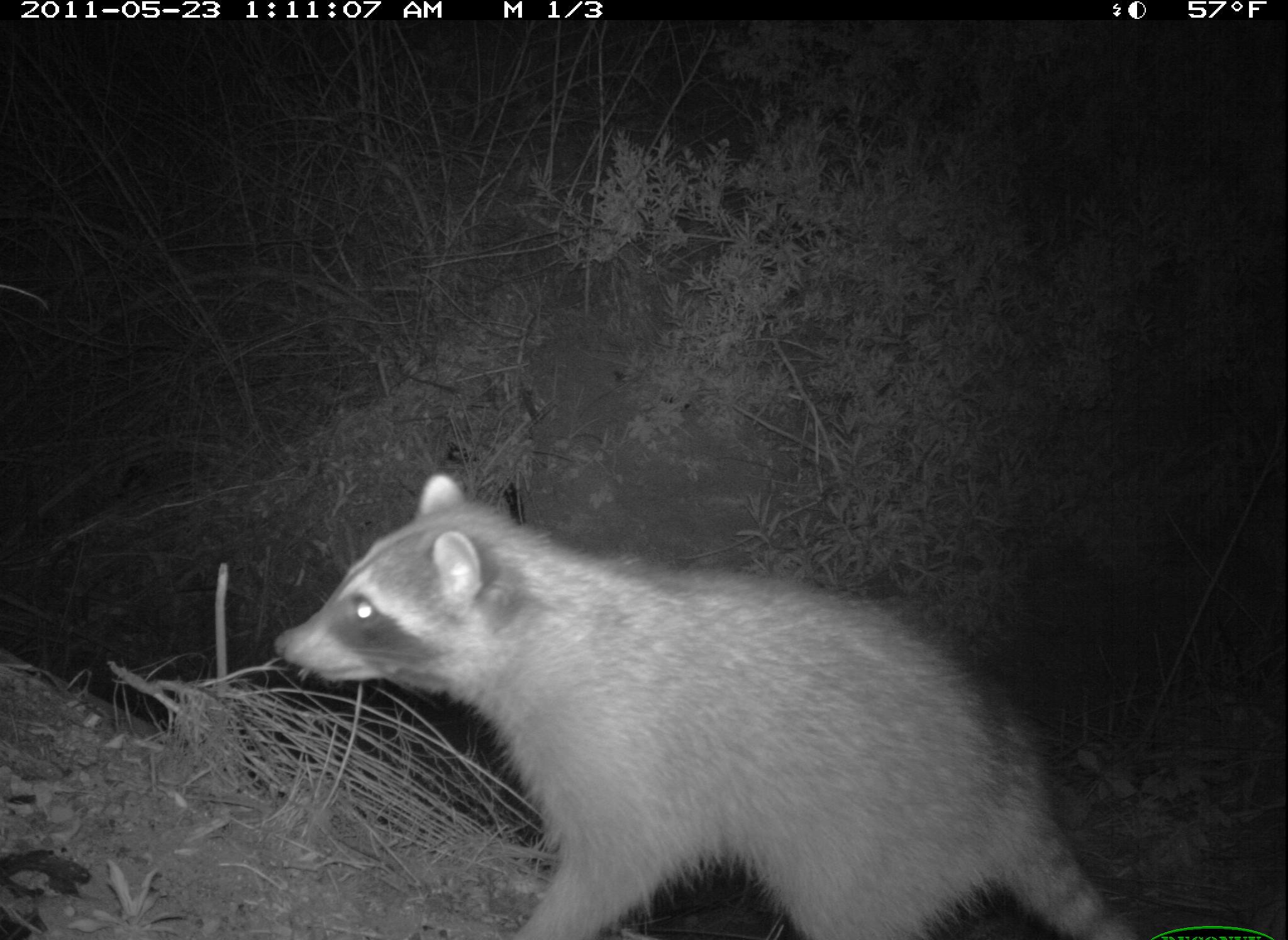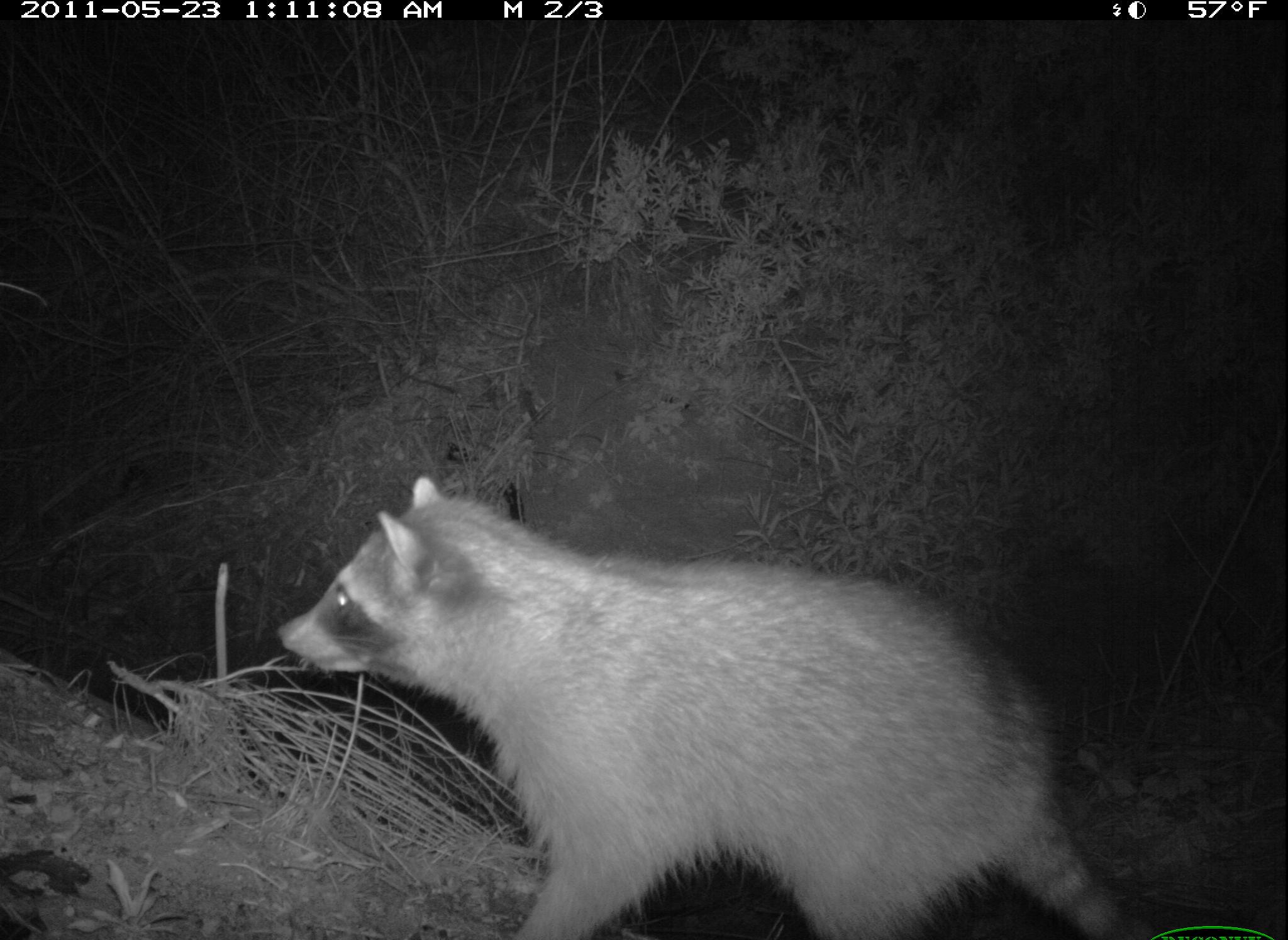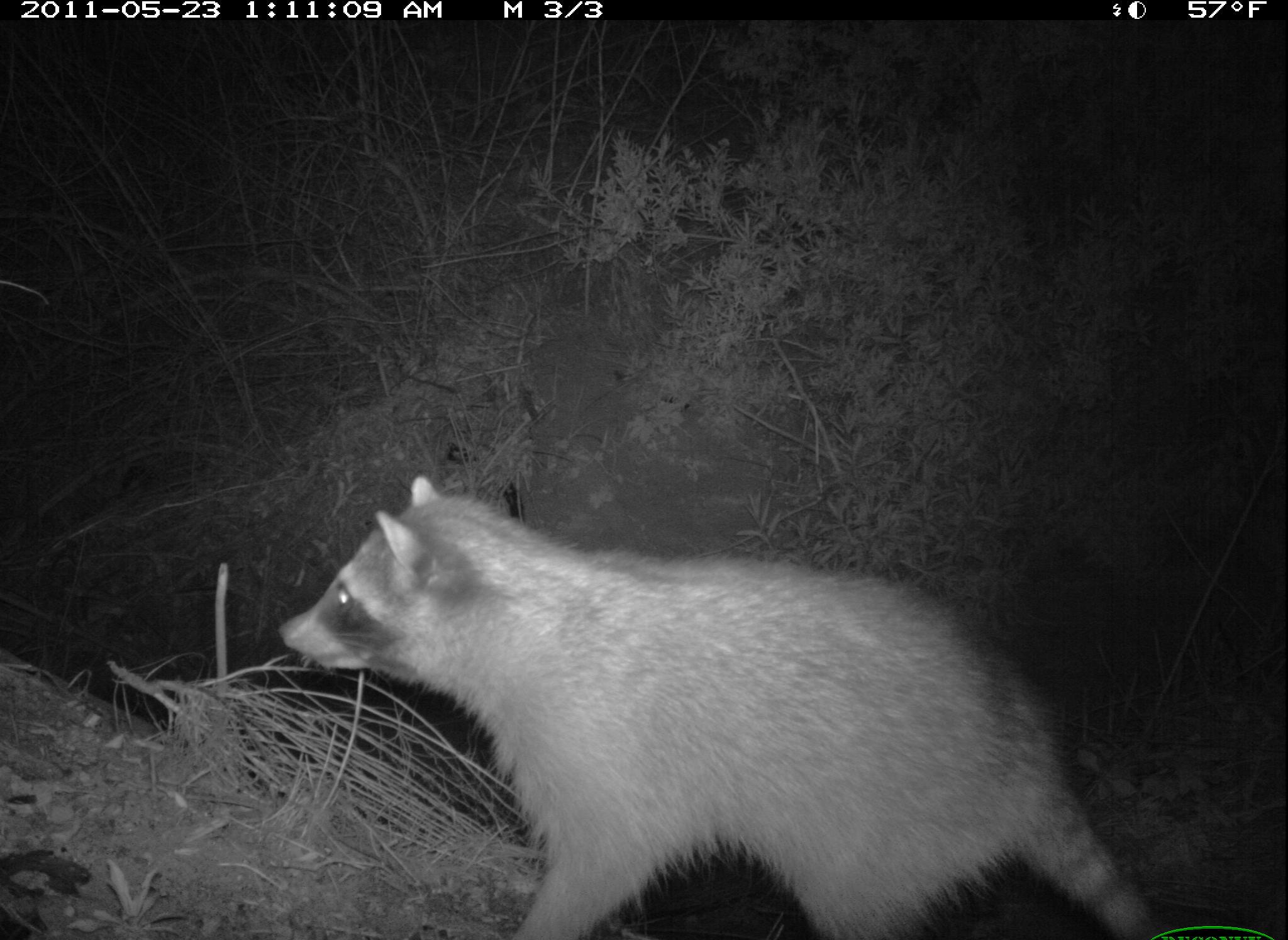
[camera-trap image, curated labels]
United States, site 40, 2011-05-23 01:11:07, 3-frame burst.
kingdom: Animalia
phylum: Chordata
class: Mammalia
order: Carnivora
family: Procyonidae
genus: Procyon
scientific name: Procyon lotor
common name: raccoon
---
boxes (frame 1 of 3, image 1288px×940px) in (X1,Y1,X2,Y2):
raccoon: (274,470,1137,940)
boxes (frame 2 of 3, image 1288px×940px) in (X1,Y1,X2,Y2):
raccoon: (267,474,1158,936)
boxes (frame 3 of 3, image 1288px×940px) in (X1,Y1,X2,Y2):
raccoon: (275,467,1175,934)